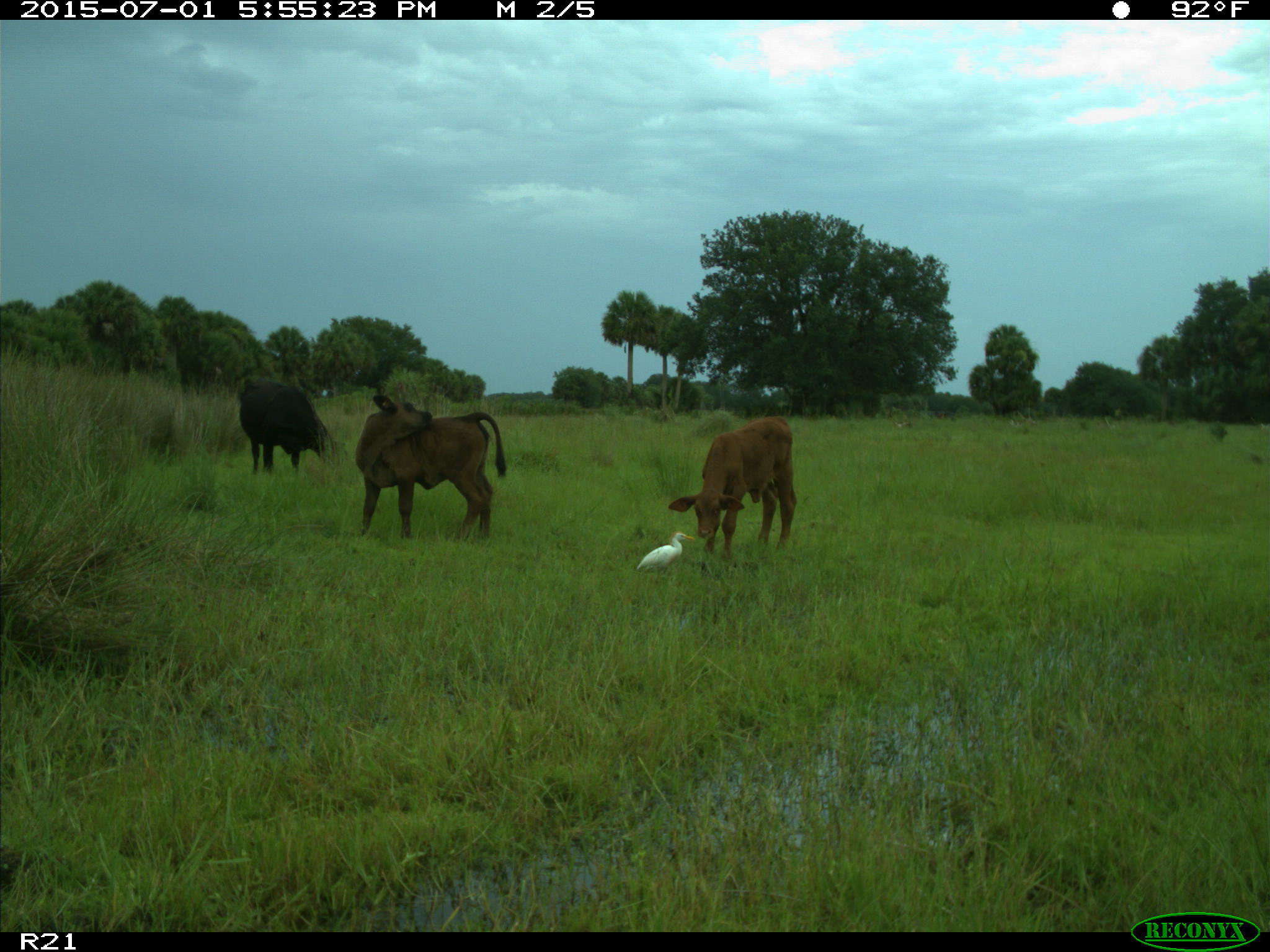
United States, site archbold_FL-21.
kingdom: Animalia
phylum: Chordata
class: Mammalia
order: Artiodactyla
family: Bovidae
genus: Bos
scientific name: Bos taurus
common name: domestic cow